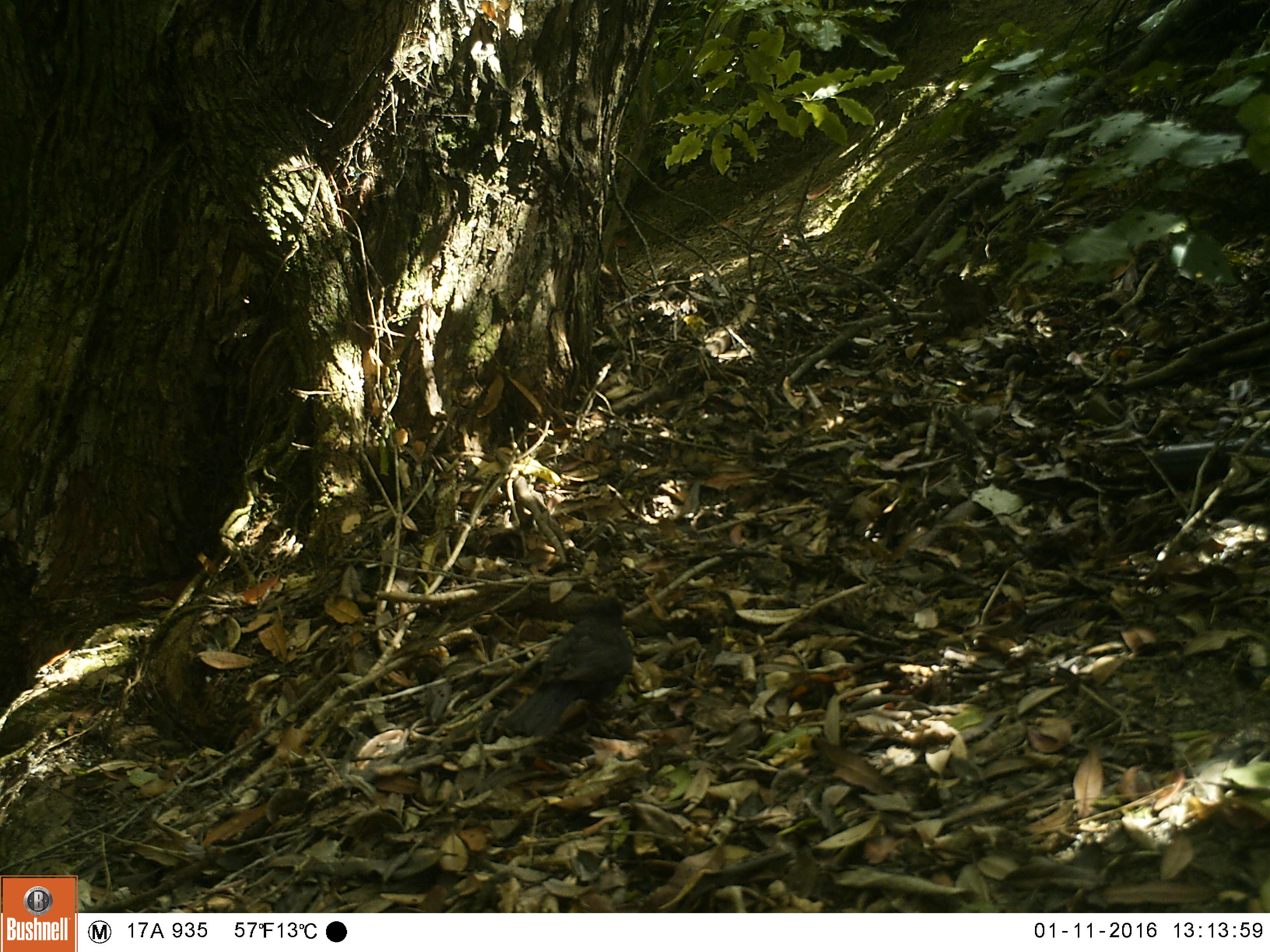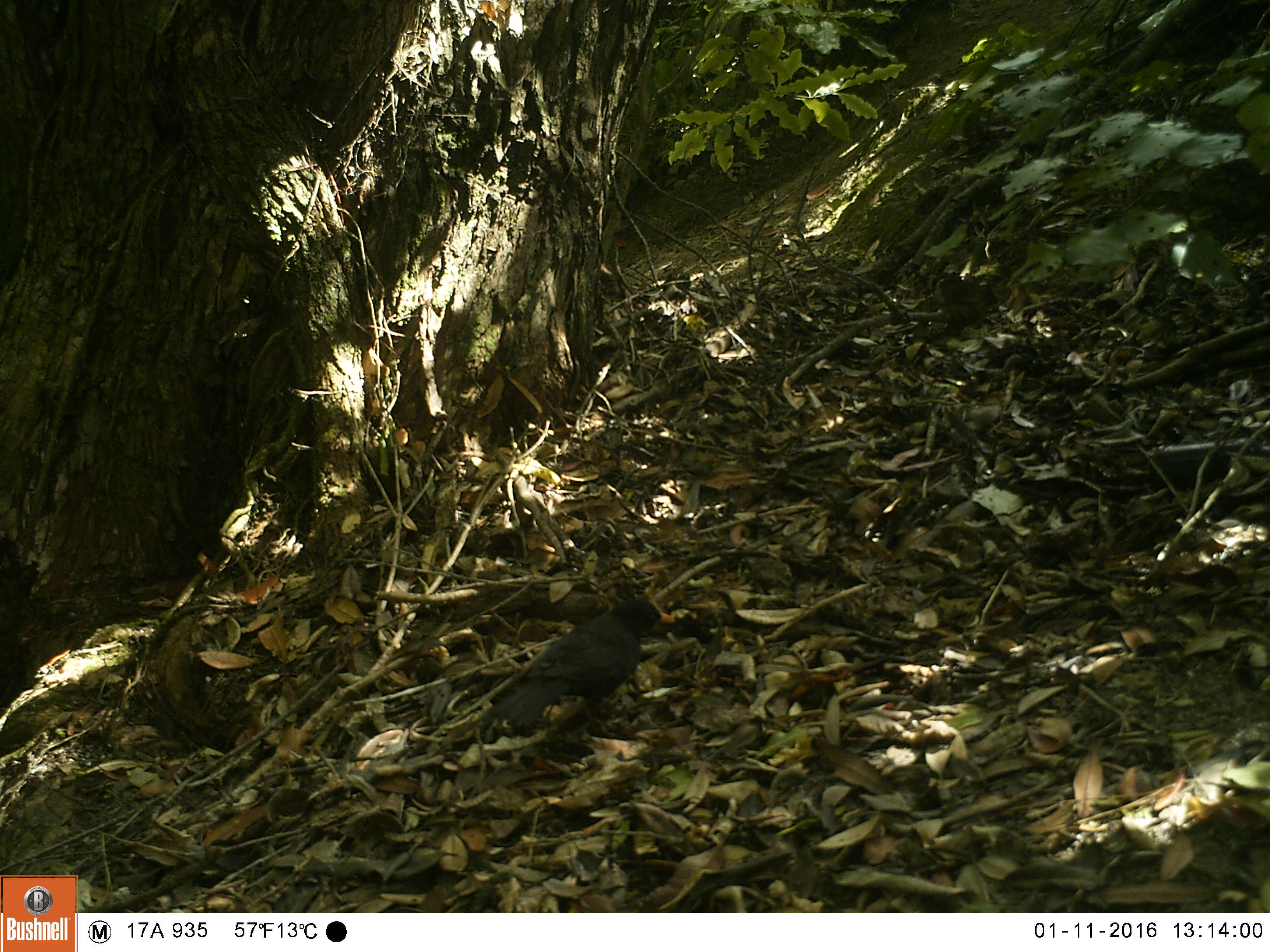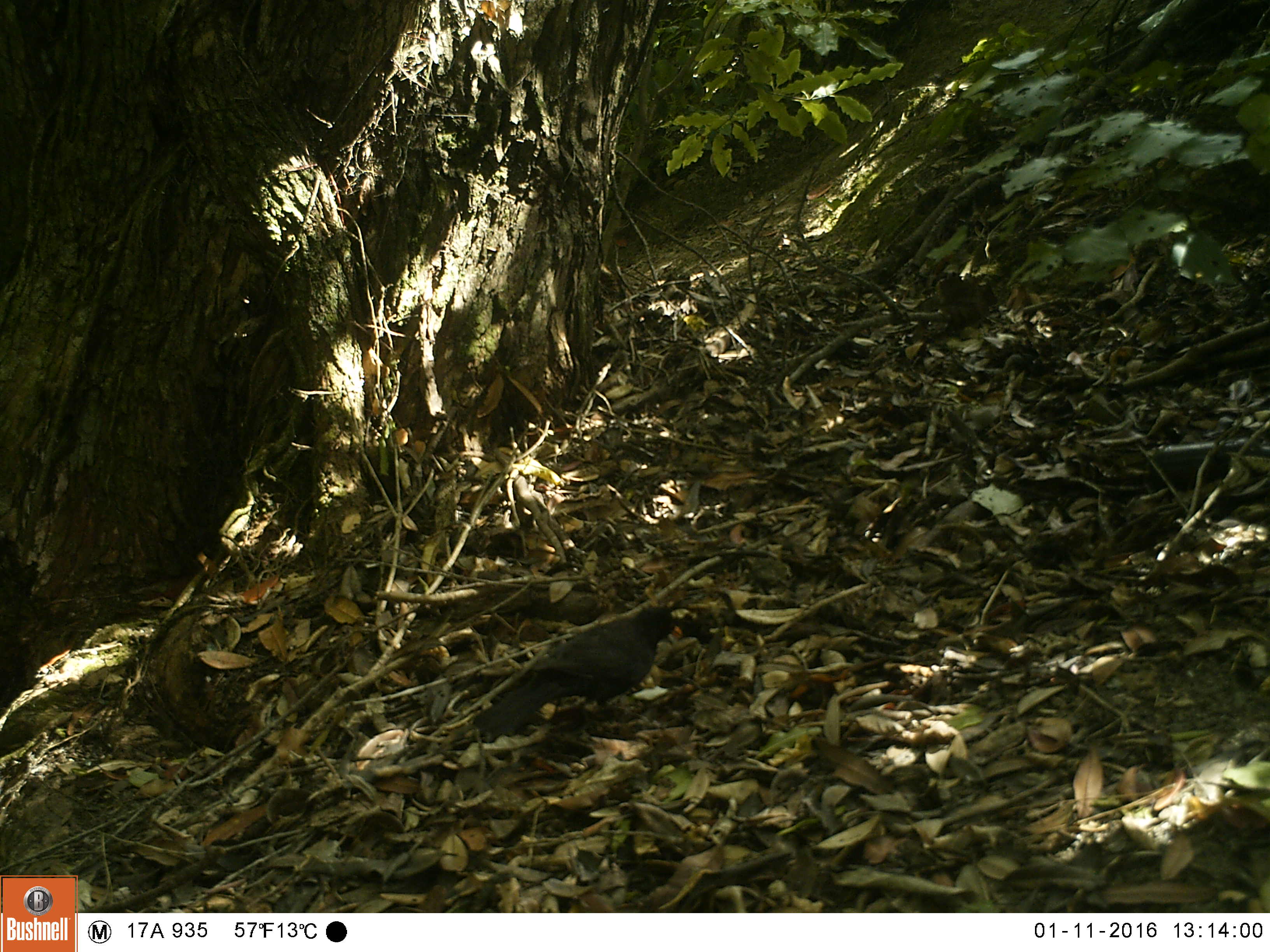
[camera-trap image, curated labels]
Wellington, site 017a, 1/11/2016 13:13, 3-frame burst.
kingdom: Animalia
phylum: Chordata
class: Aves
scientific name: Aves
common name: bird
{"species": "bird (Aves)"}